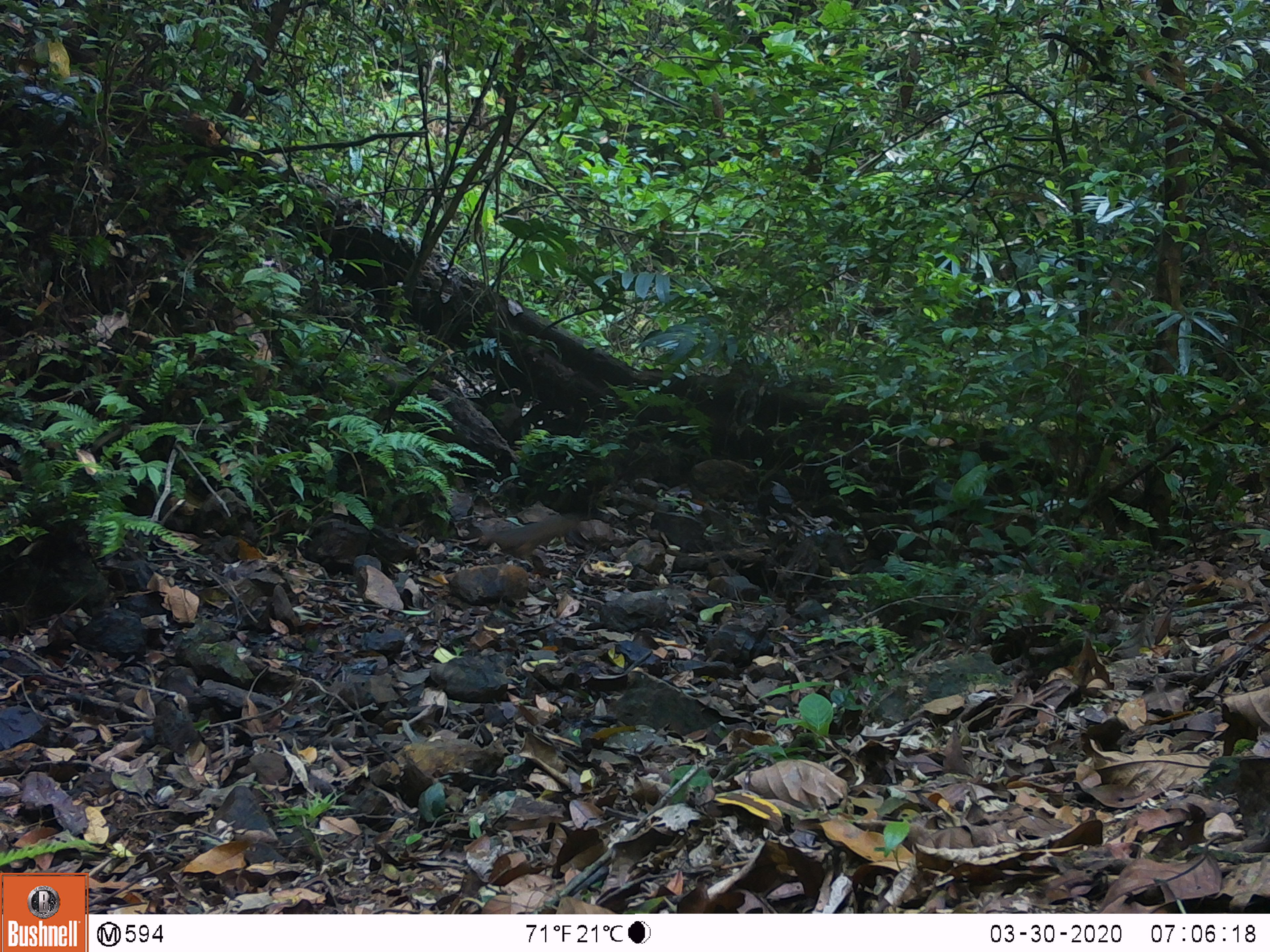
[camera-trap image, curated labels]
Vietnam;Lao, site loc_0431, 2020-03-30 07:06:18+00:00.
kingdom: Animalia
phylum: Chordata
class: Mammalia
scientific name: Mammalia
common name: mammal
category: unidentified small mammal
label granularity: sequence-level